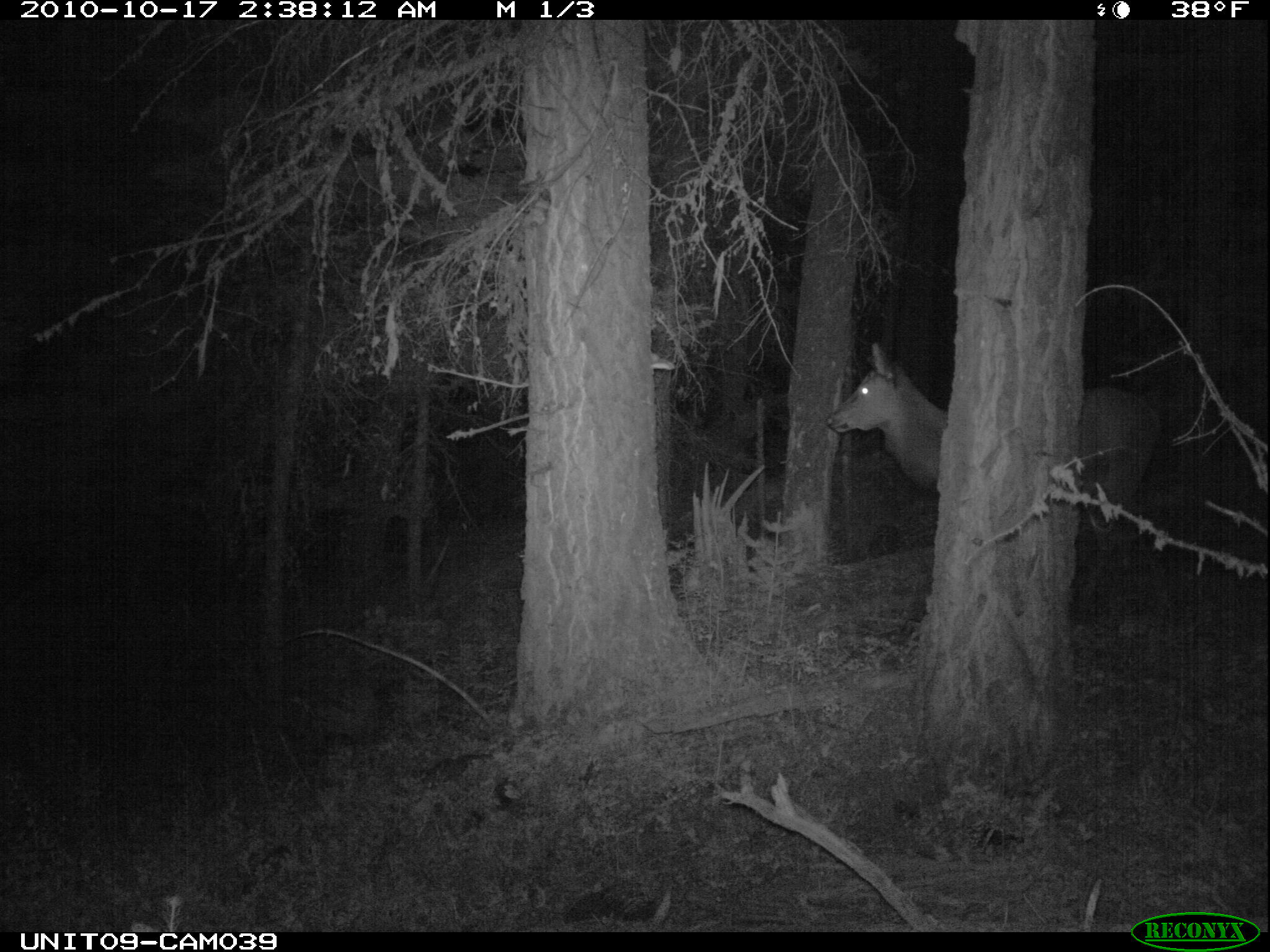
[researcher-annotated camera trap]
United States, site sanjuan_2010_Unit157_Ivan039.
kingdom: Animalia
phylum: Chordata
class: Mammalia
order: Artiodactyla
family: Cervidae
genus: Cervus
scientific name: Cervus elaphus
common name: red deer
Cervus elaphus (red deer).